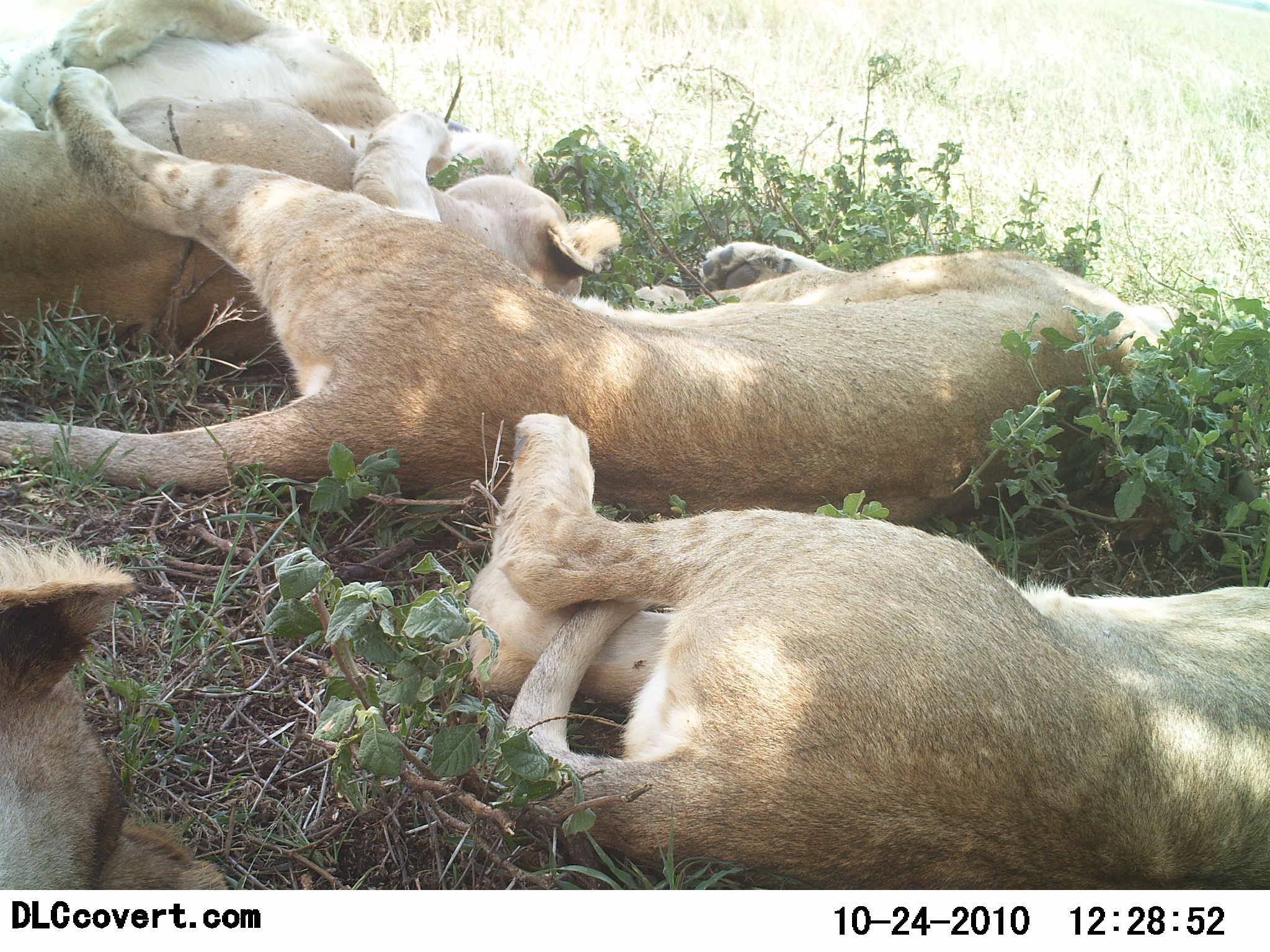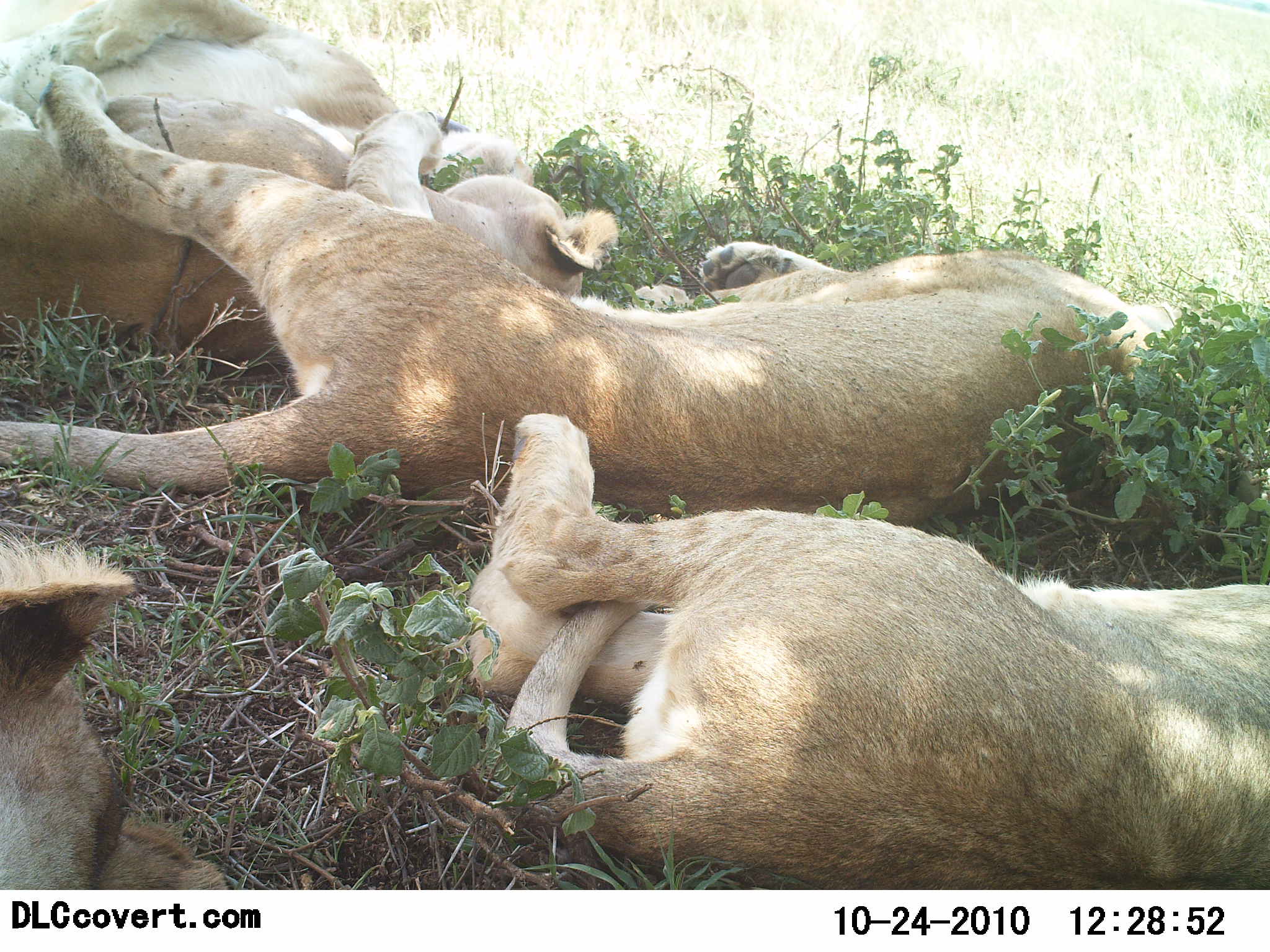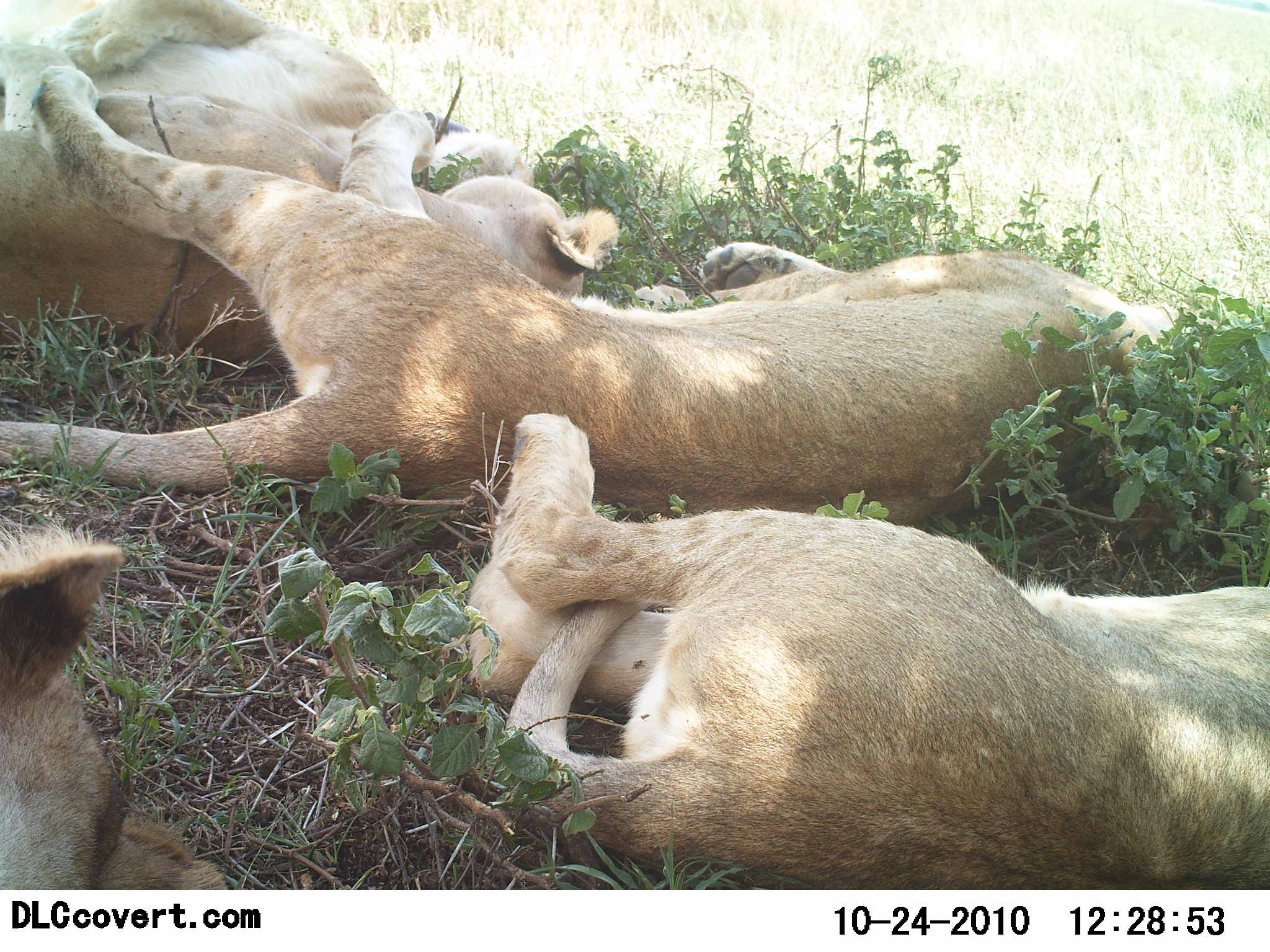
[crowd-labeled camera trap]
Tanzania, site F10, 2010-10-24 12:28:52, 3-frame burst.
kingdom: Animalia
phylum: Chordata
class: Mammalia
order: Carnivora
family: Felidae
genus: Panthera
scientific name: Panthera leo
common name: lion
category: lionfemale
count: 5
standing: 0%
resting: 100%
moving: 0%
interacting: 17%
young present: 17%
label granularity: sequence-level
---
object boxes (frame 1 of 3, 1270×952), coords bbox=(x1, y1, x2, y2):
animal: bbox=(2, 66, 1223, 531); bbox=(462, 410, 1270, 890); bbox=(2, 88, 625, 372); bbox=(0, 0, 538, 266); bbox=(0, 534, 227, 890)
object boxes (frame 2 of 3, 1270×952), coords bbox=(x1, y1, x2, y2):
animal: bbox=(0, 60, 1211, 548); bbox=(460, 413, 1270, 889); bbox=(0, 81, 624, 377); bbox=(1, 0, 535, 255); bbox=(0, 536, 238, 889)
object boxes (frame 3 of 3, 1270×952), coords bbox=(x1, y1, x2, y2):
animal: bbox=(2, 63, 1202, 536); bbox=(454, 412, 1270, 889); bbox=(0, 90, 618, 380); bbox=(0, 0, 537, 267); bbox=(0, 515, 233, 890)